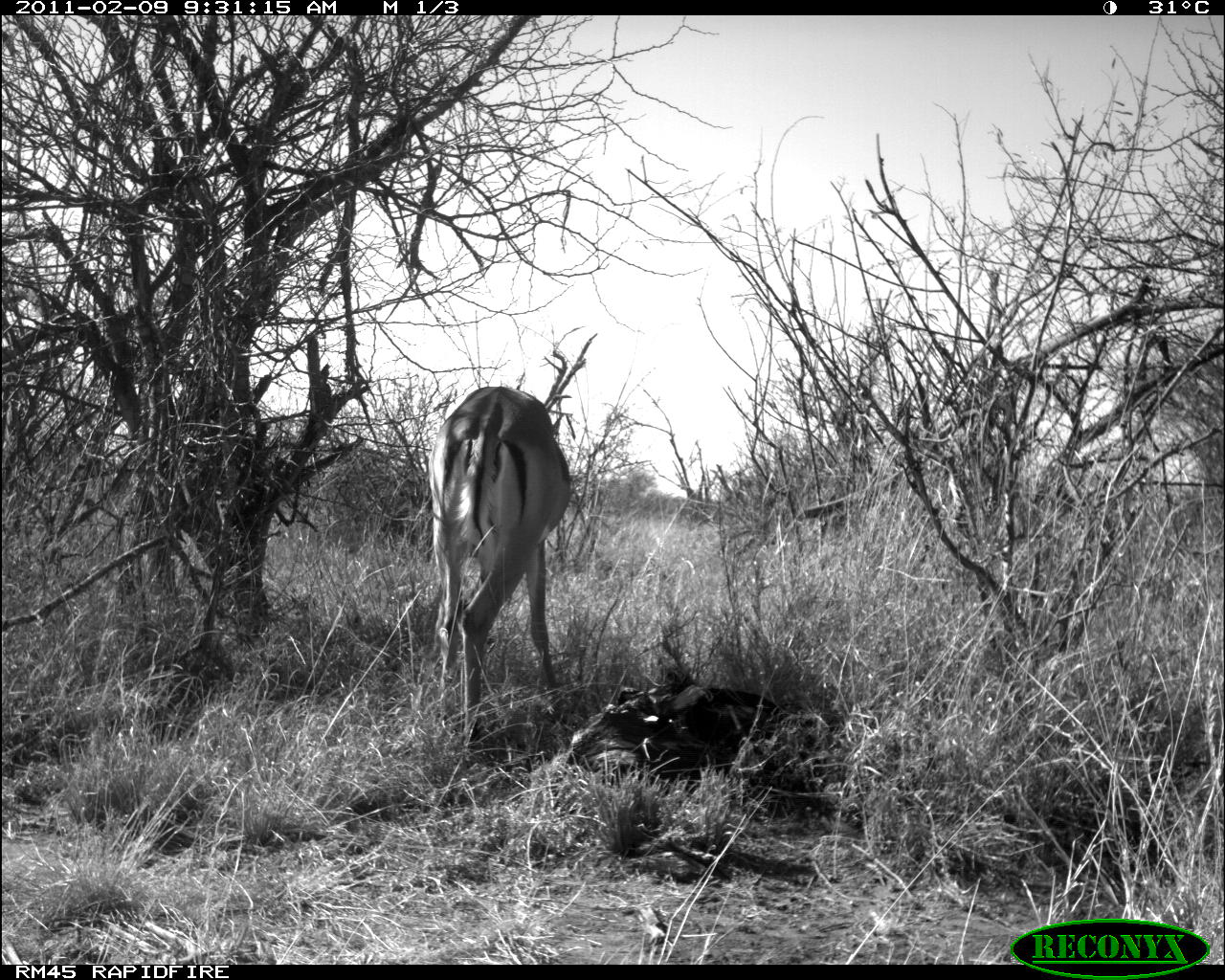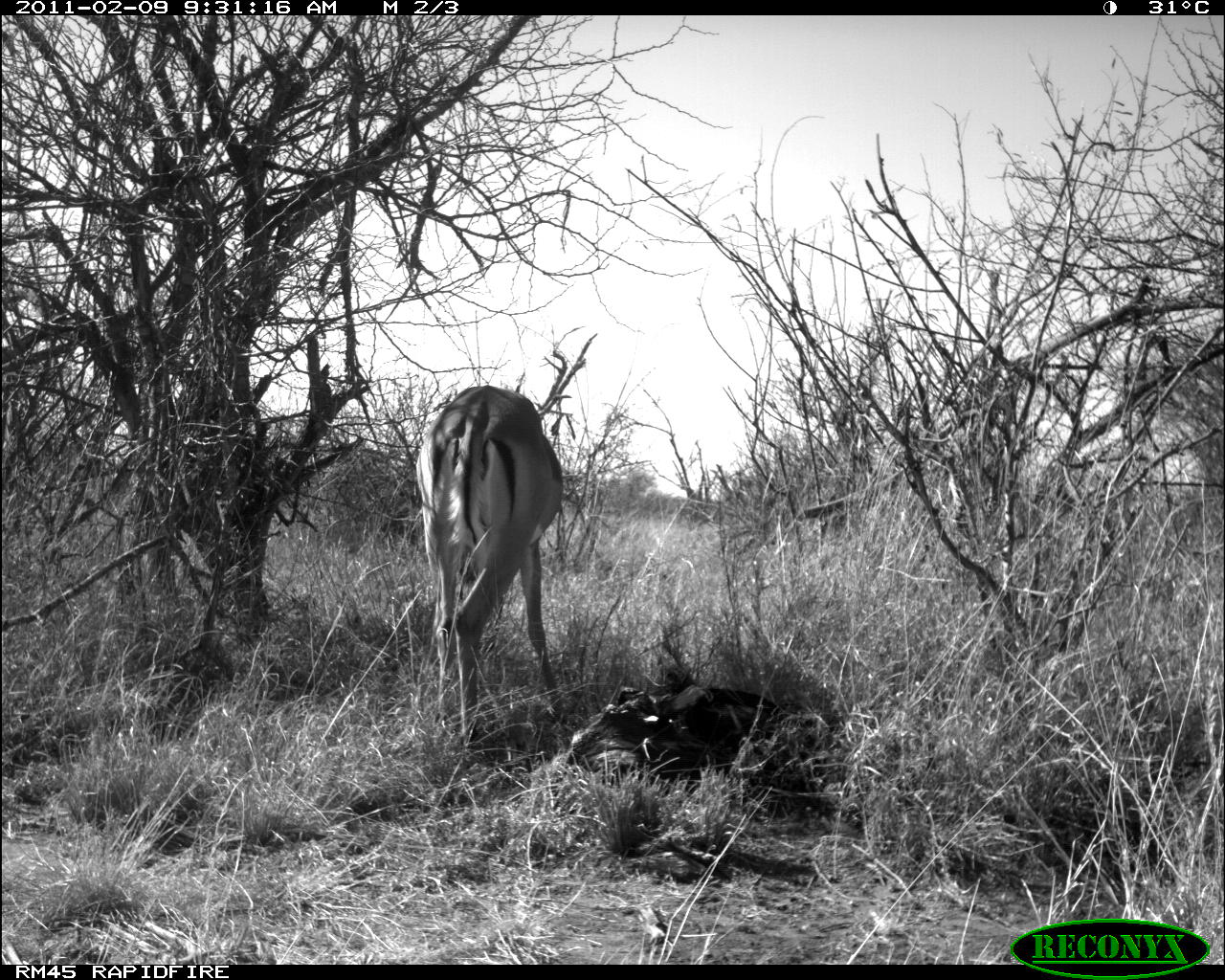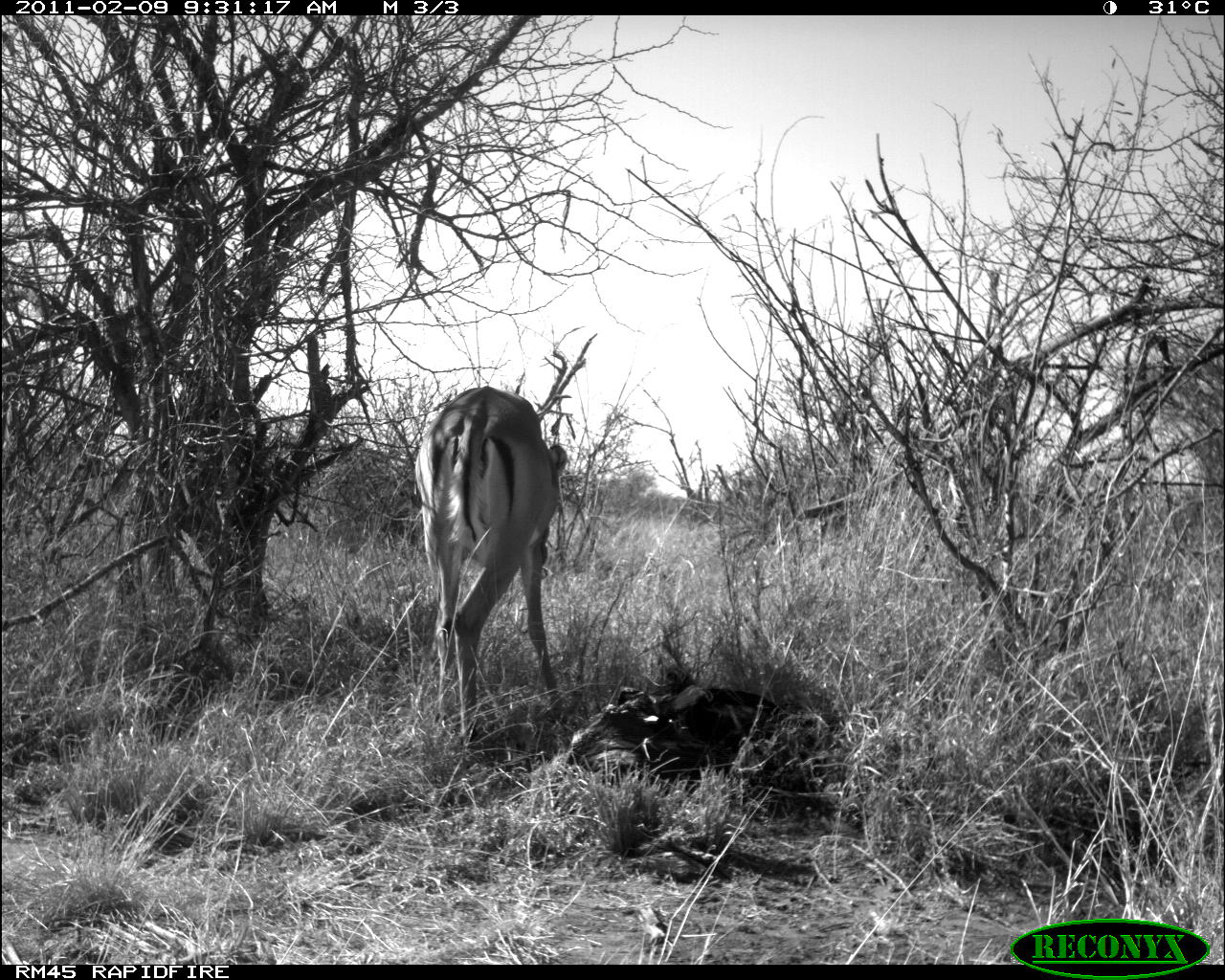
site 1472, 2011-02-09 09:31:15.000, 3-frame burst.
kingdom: Animalia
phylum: Chordata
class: Mammalia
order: Artiodactyla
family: Bovidae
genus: Aepyceros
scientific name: Aepyceros melampus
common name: impala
Aepyceros melampus (impala), count 1.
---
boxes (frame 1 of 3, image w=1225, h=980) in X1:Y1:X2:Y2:
aepyceros melampus: 426:382:574:740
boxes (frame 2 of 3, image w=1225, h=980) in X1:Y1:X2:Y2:
aepyceros melampus: 410:381:566:743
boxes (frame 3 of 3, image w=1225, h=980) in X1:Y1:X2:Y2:
aepyceros melampus: 413:385:566:743